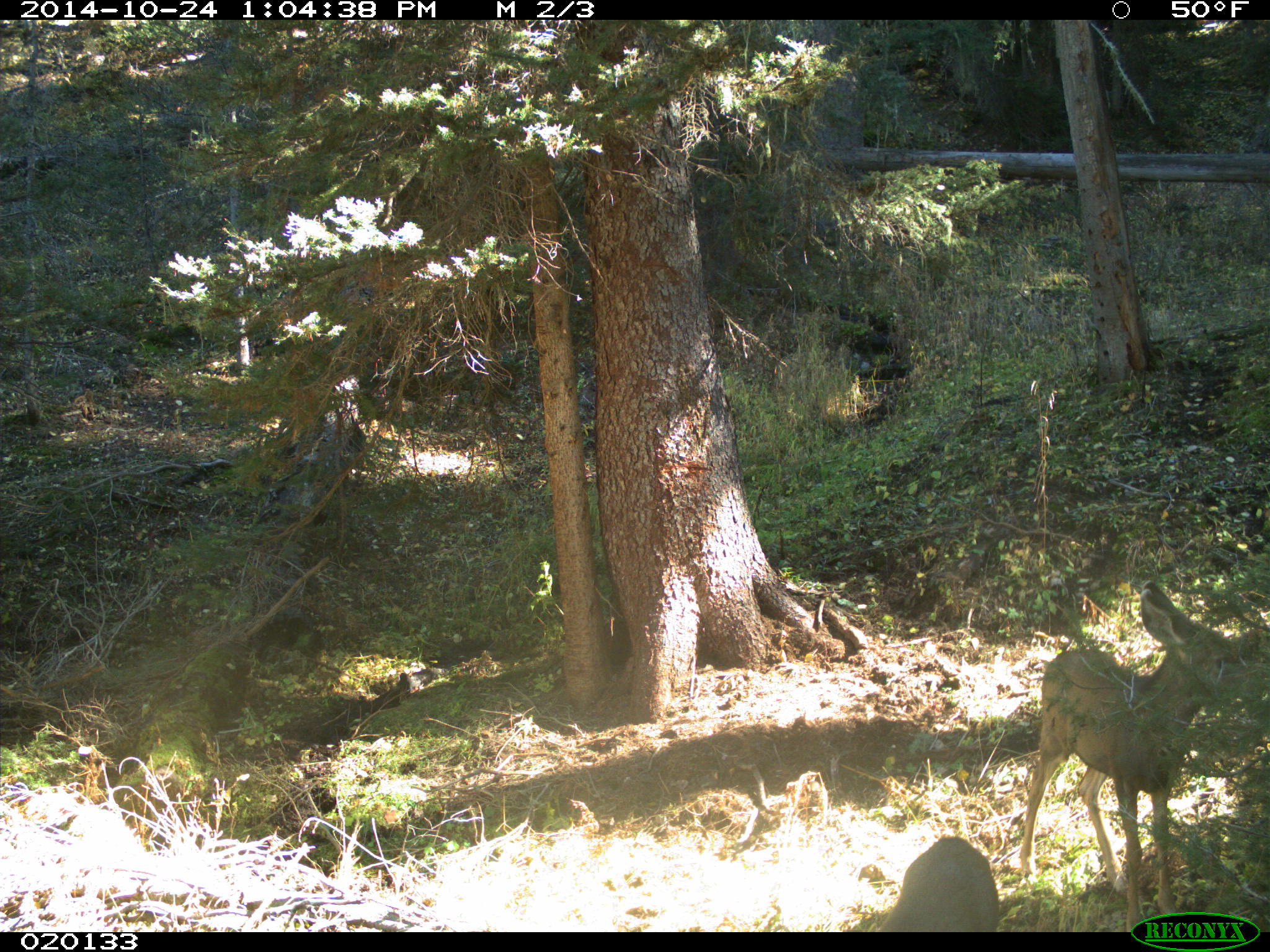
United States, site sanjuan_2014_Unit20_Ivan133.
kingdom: Animalia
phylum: Chordata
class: Mammalia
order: Artiodactyla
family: Cervidae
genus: Odocoileus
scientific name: Odocoileus hemionus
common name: mule deer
Odocoileus hemionus (mule deer).